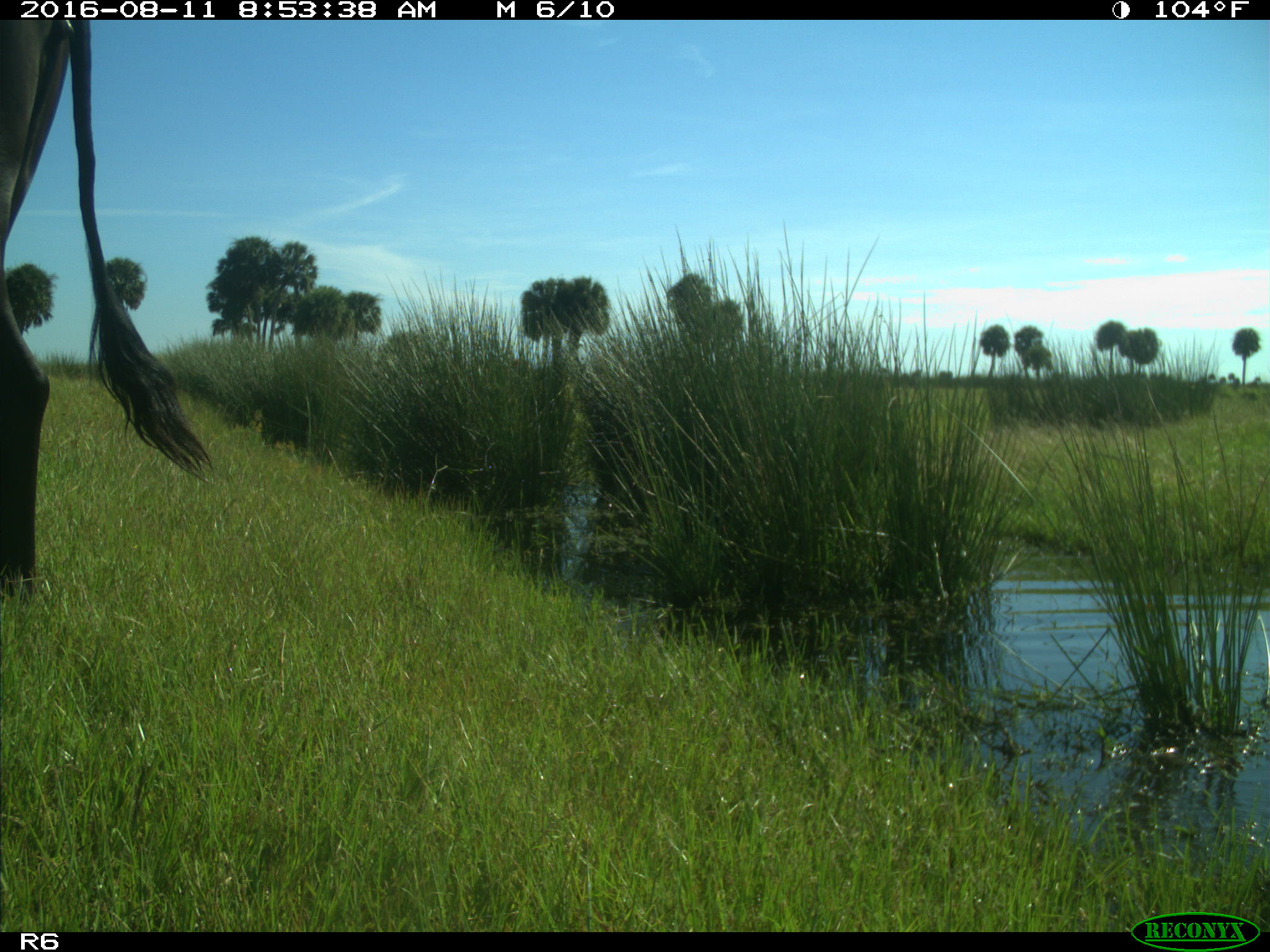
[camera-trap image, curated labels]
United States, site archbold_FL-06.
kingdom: Animalia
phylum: Chordata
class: Mammalia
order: Artiodactyla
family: Bovidae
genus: Bos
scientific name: Bos taurus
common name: domestic cow